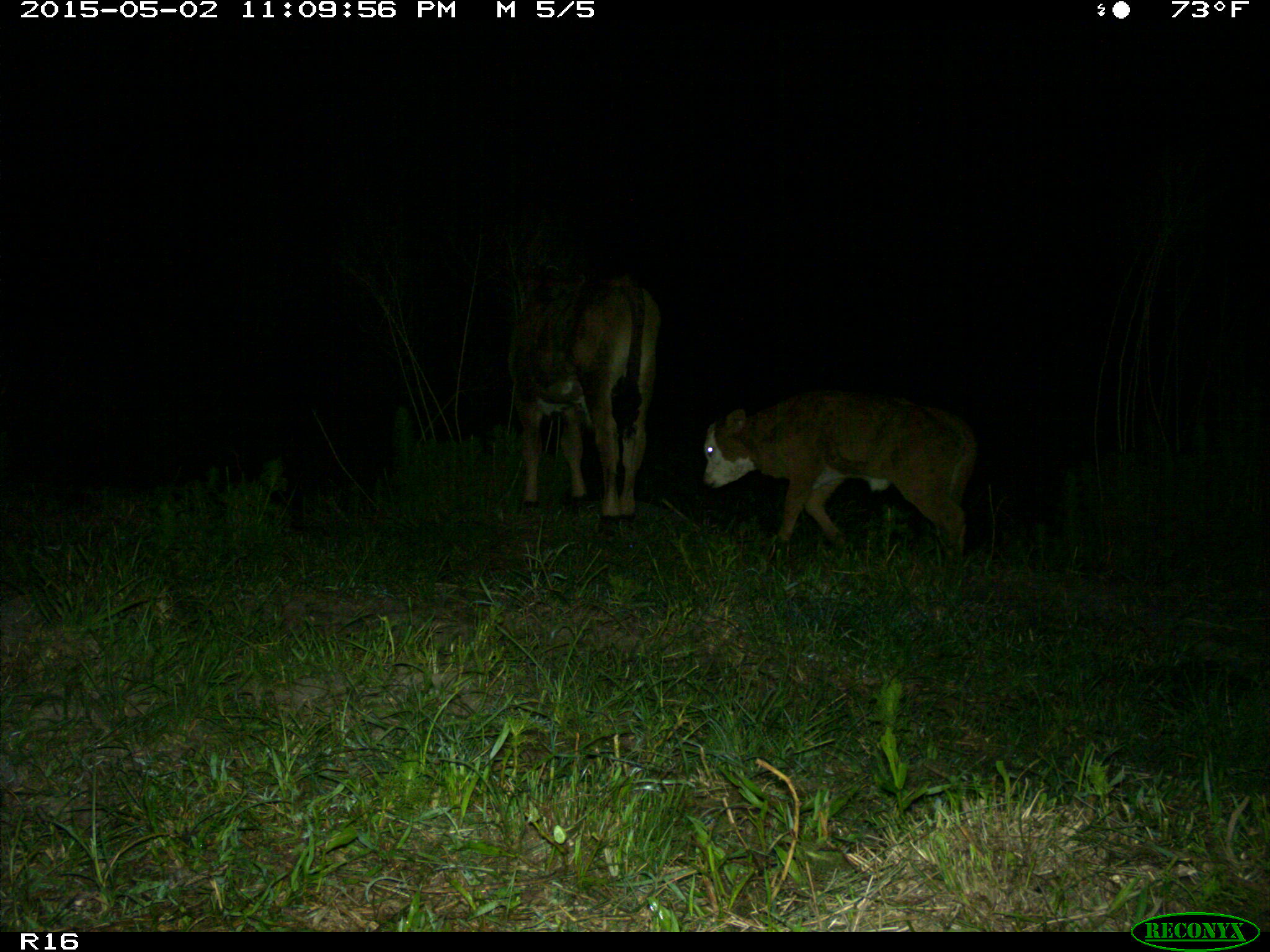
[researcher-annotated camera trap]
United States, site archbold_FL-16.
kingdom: Animalia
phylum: Chordata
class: Mammalia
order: Artiodactyla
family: Bovidae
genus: Bos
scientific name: Bos taurus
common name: domestic cow